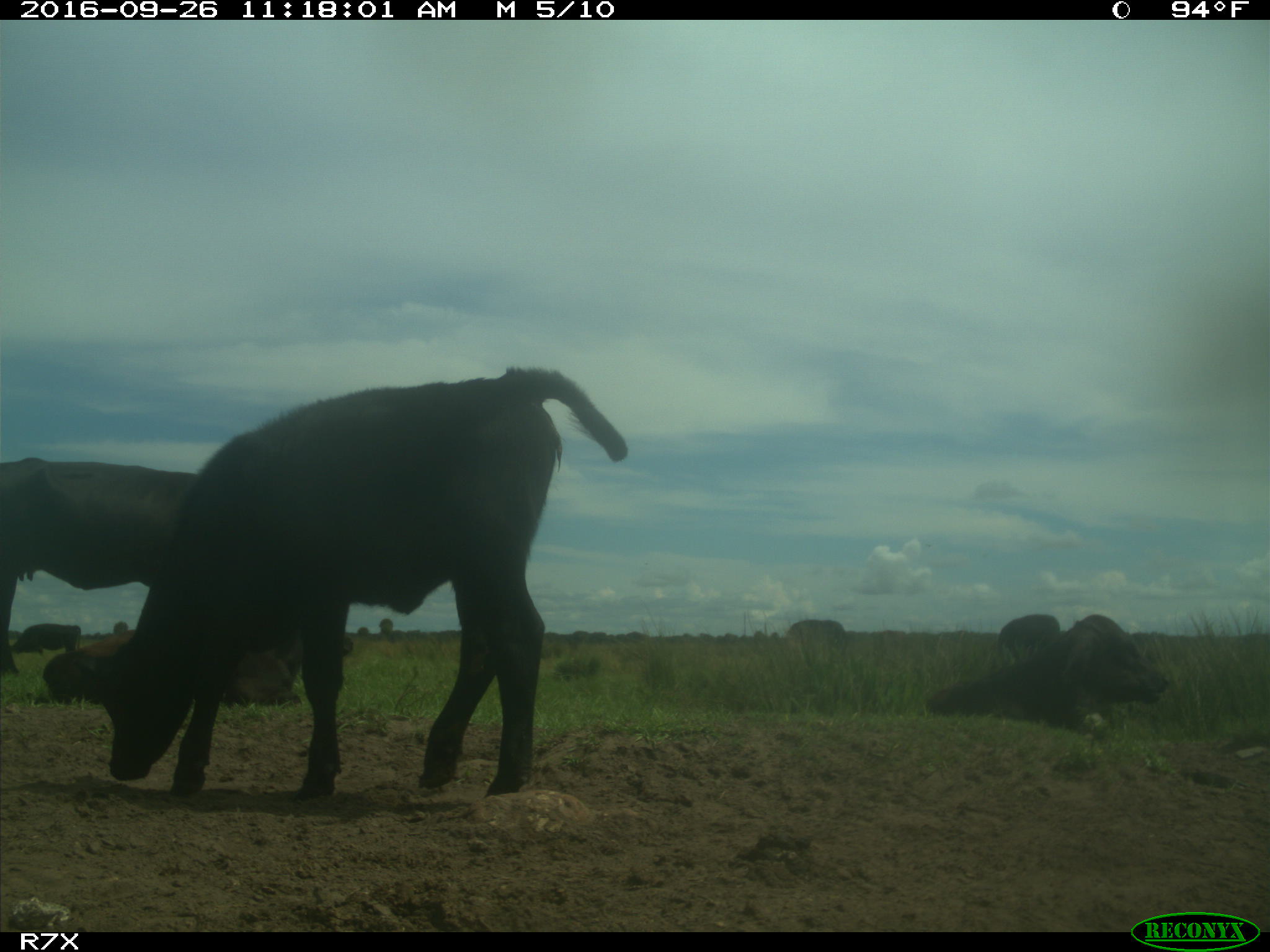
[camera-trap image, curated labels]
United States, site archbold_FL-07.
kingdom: Animalia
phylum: Chordata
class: Mammalia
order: Artiodactyla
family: Bovidae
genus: Bos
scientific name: Bos taurus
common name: domestic cow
Bos taurus (domestic cow).